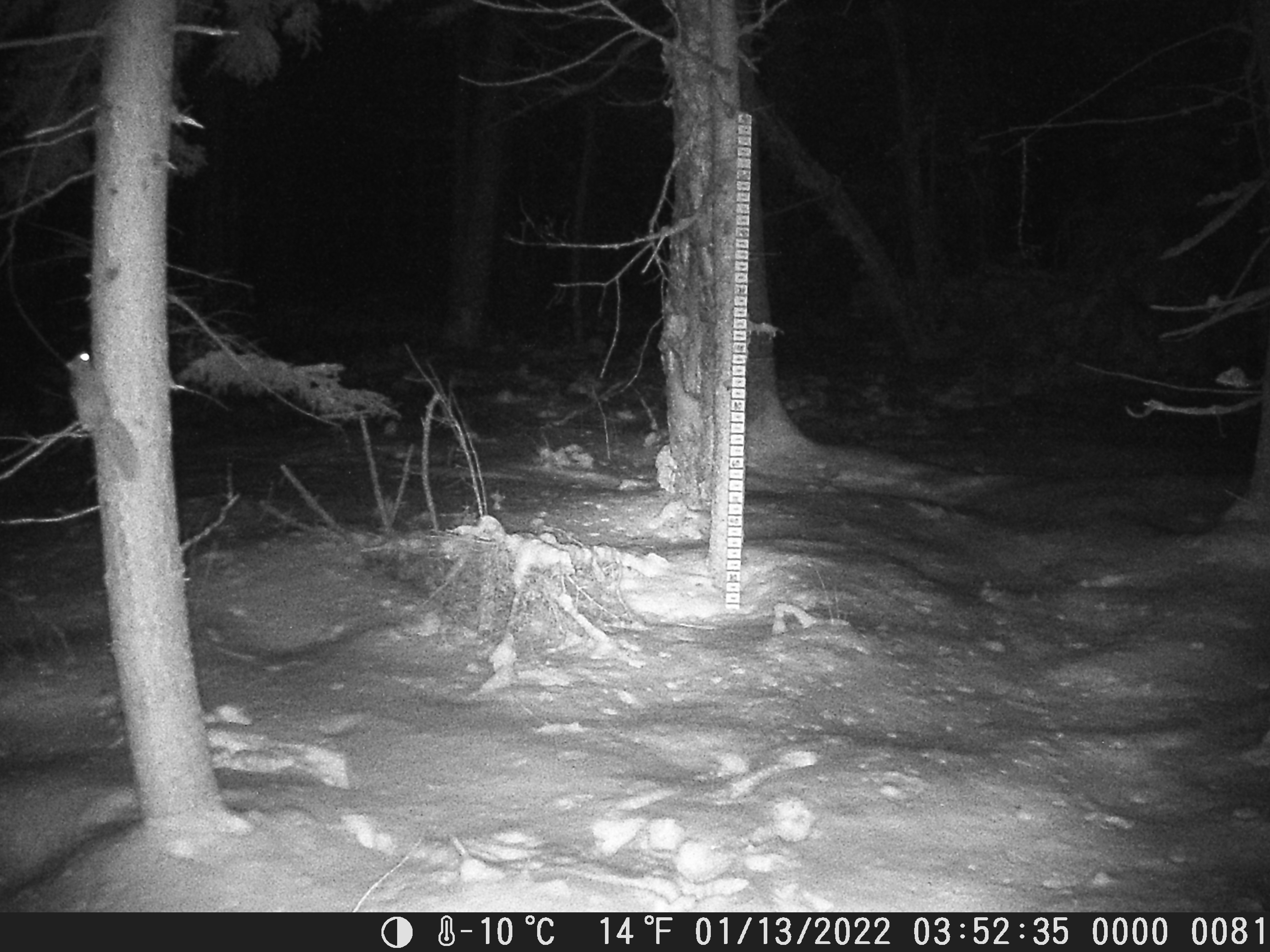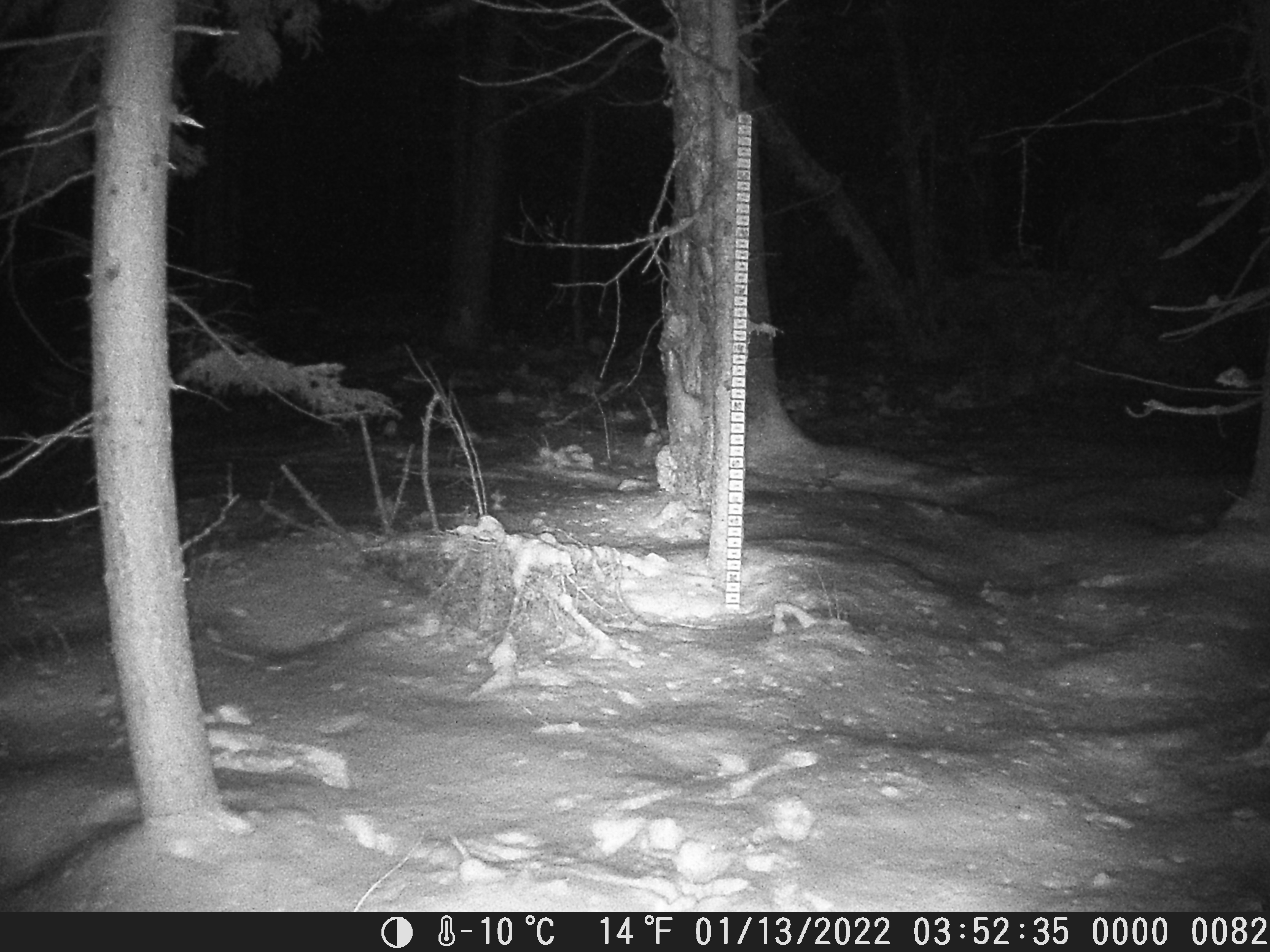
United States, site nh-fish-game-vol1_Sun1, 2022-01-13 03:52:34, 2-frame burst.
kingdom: Animalia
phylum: Chordata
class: Mammalia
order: Rodentia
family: Sciuridae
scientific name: Sciuridae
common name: squirrel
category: squirrel sp.